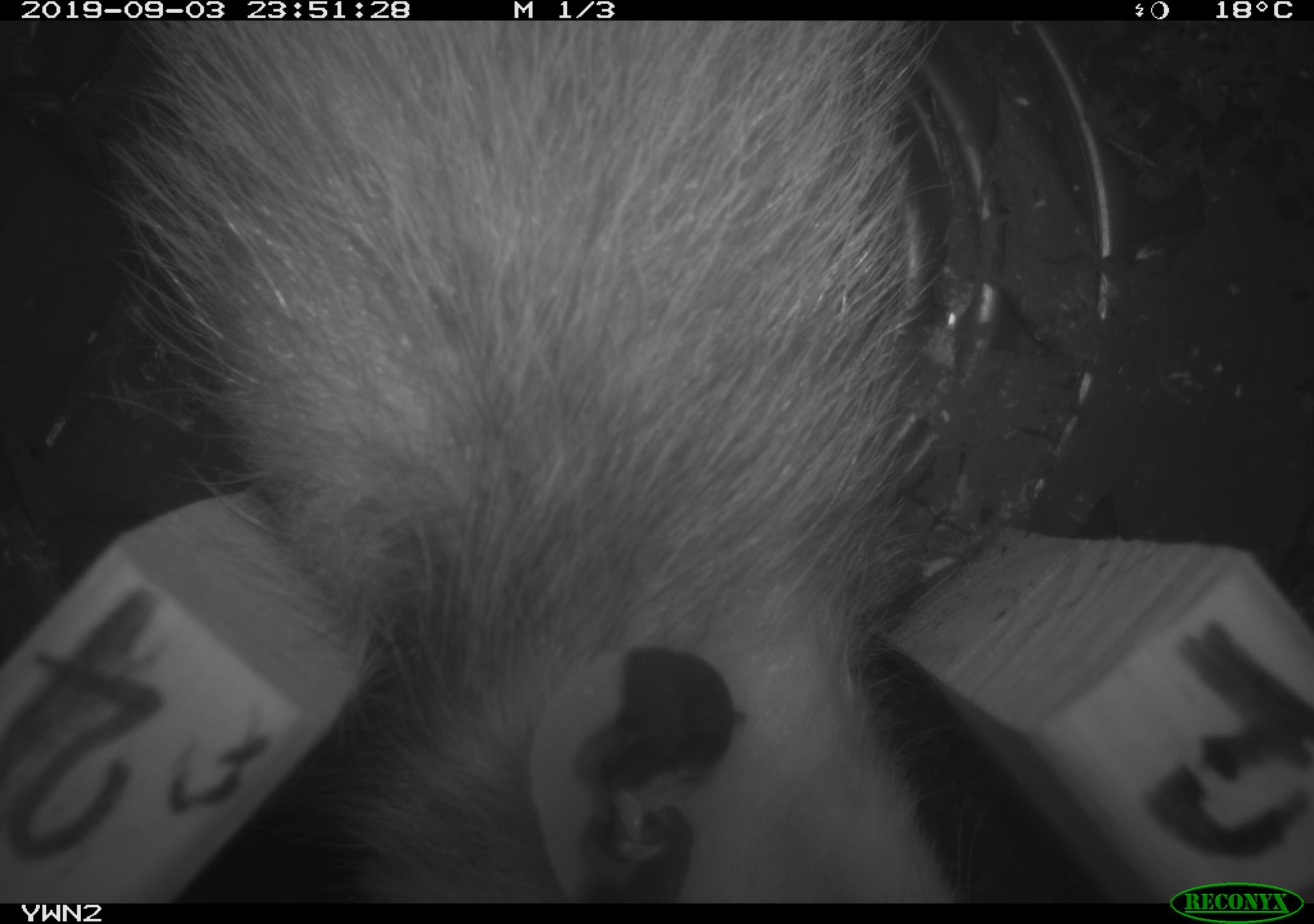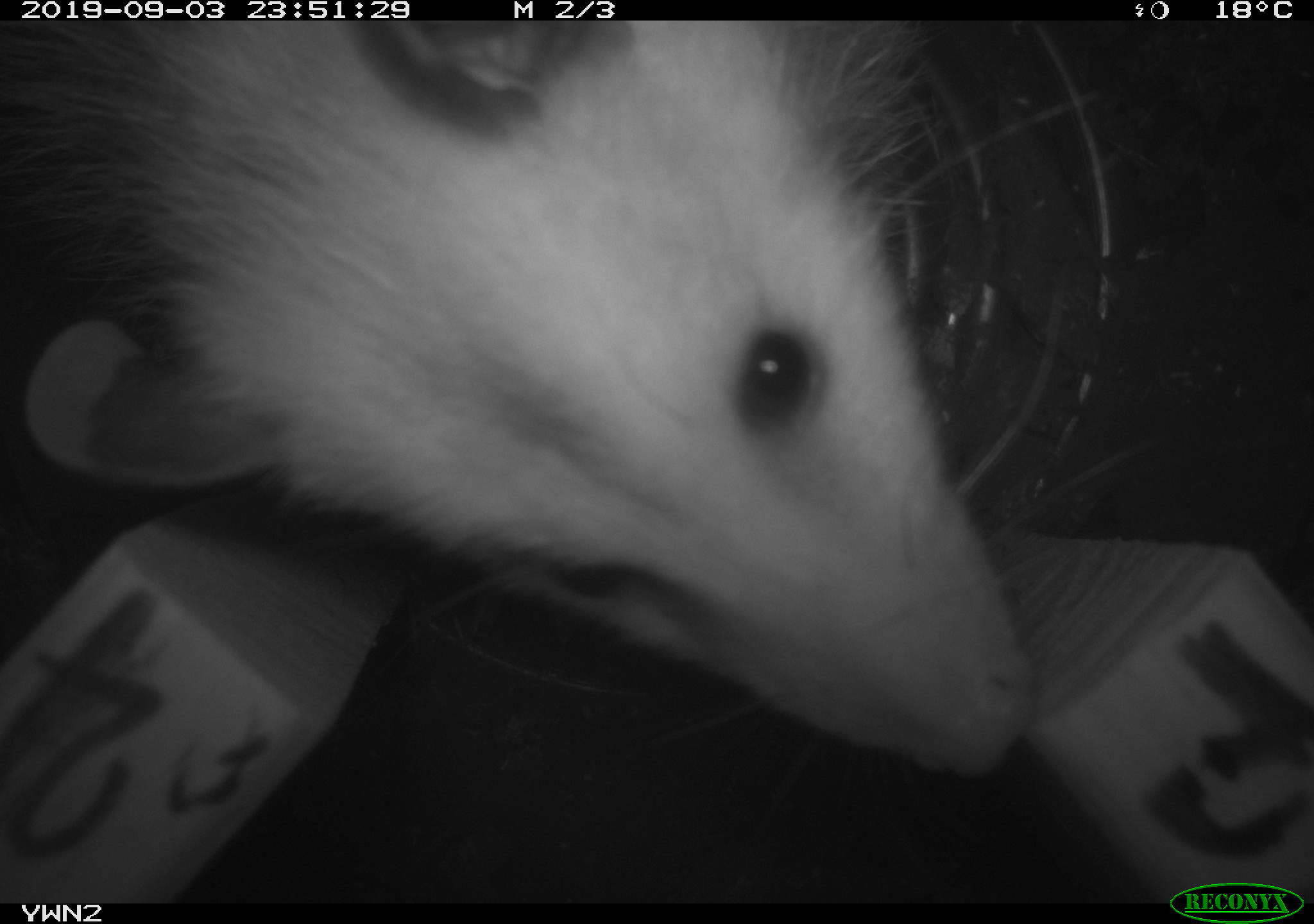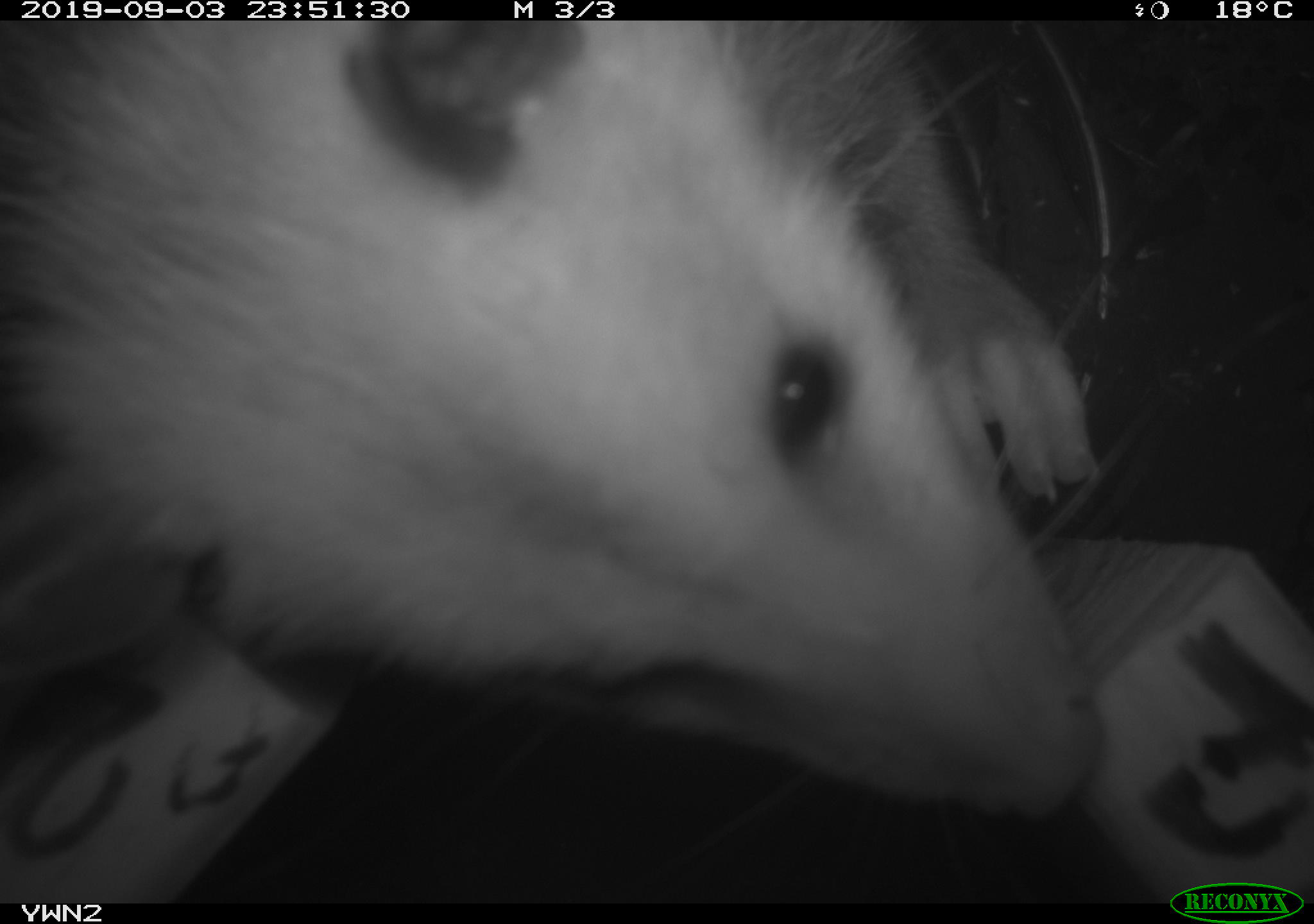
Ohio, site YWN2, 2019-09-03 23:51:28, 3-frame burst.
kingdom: Animalia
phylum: Chordata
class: Mammalia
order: Didelphimorphia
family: Didelphidae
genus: Didelphis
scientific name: Didelphis virginiana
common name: virginia opossum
Virginia opossum (Didelphis virginiana).